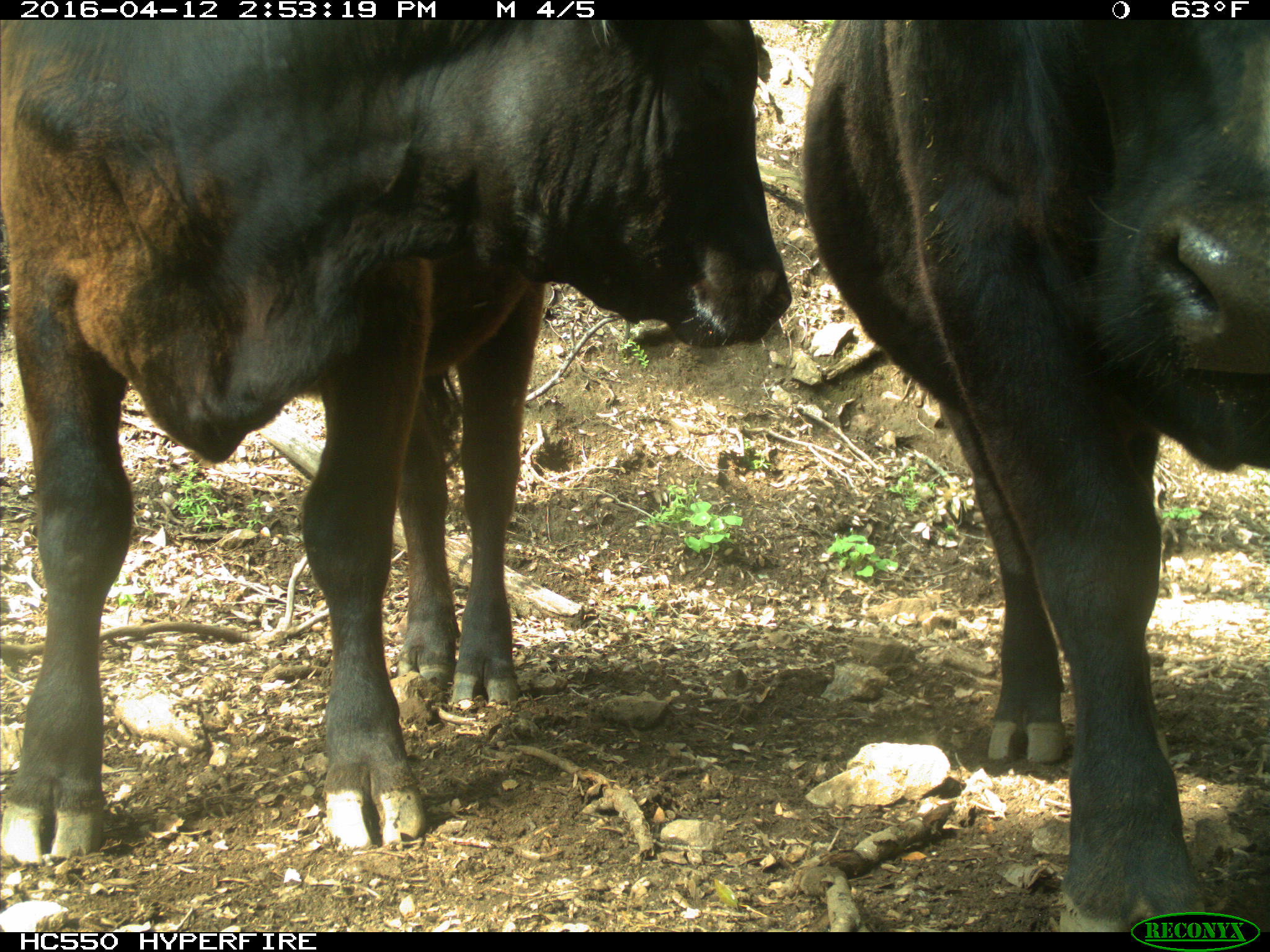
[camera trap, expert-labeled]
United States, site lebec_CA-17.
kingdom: Animalia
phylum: Chordata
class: Mammalia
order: Artiodactyla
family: Bovidae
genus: Bos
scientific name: Bos taurus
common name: domestic cow